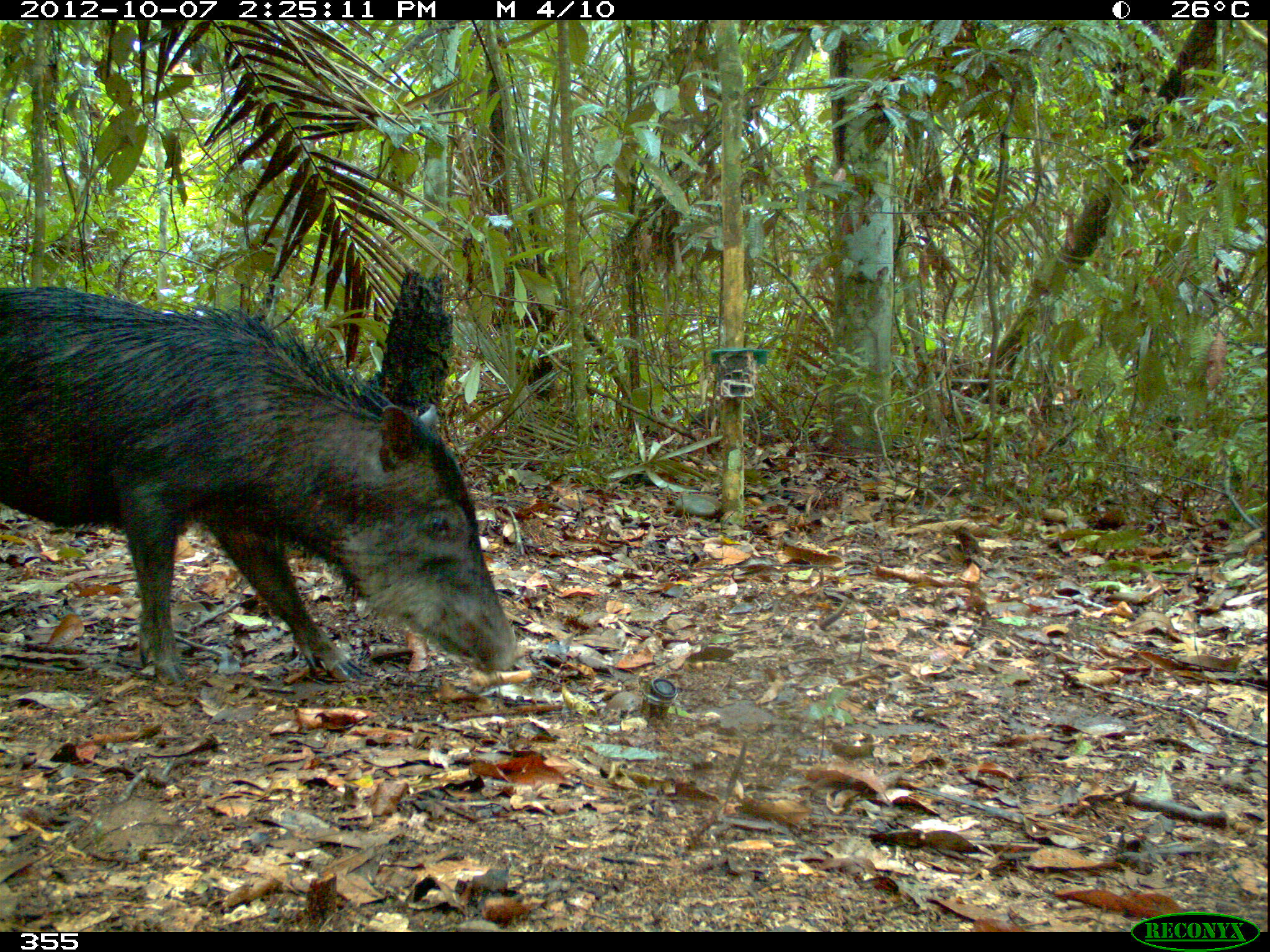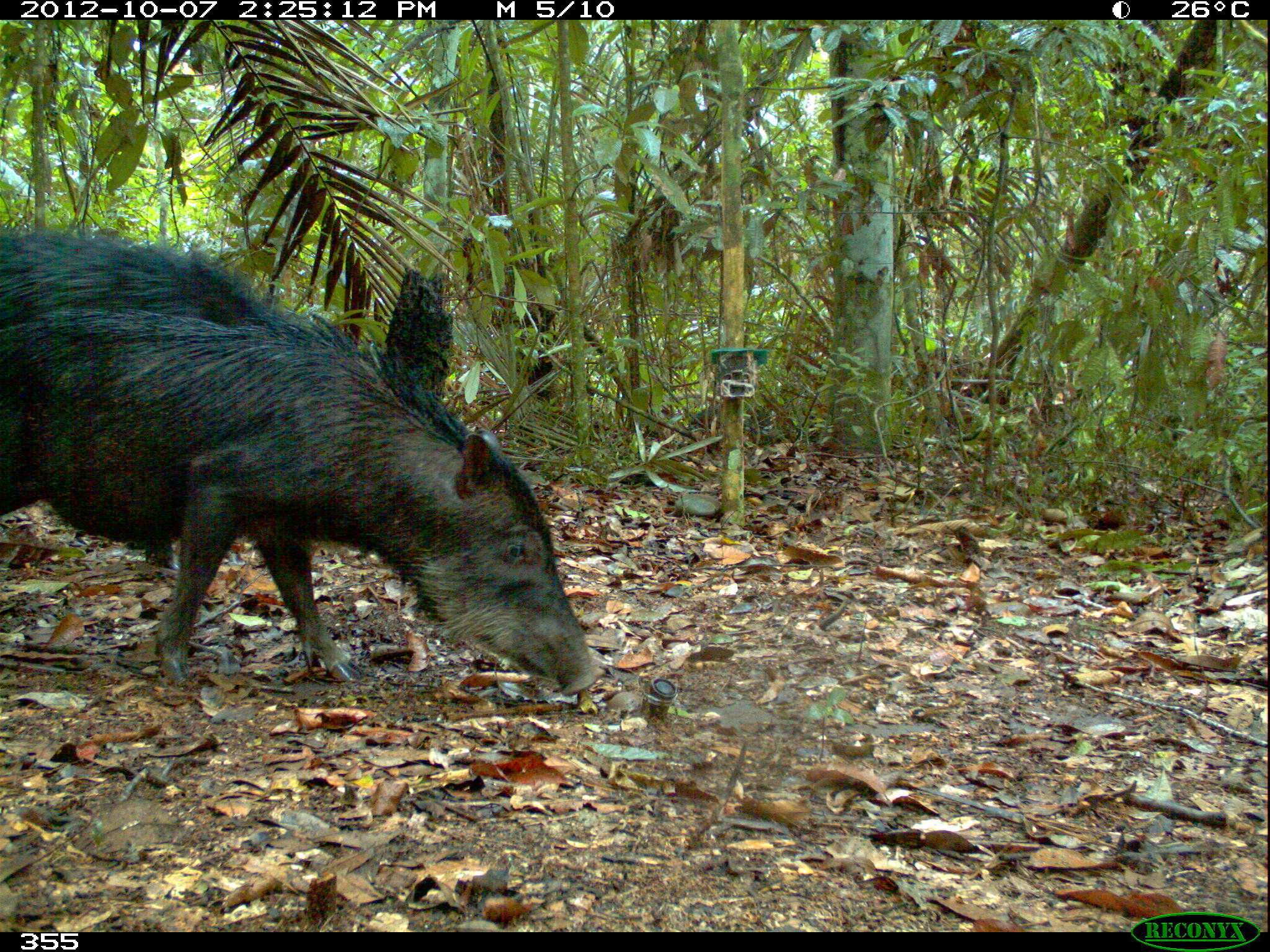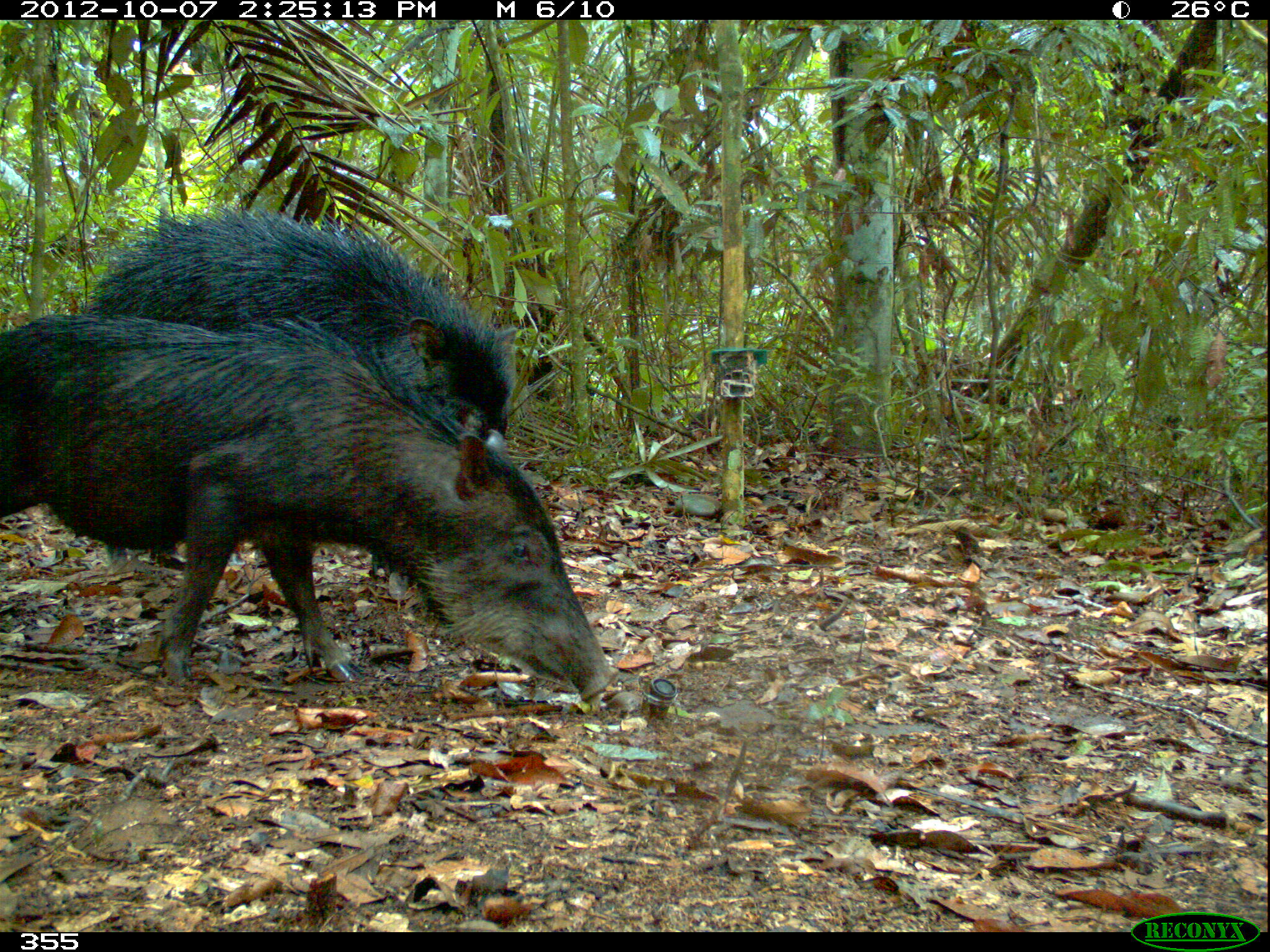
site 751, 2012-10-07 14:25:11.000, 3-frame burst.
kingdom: Animalia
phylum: Chordata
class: Mammalia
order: Artiodactyla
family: Tayassuidae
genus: Tayassu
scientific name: Tayassu pecari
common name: white-lipped peccary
Tayassu pecari (white-lipped peccary).